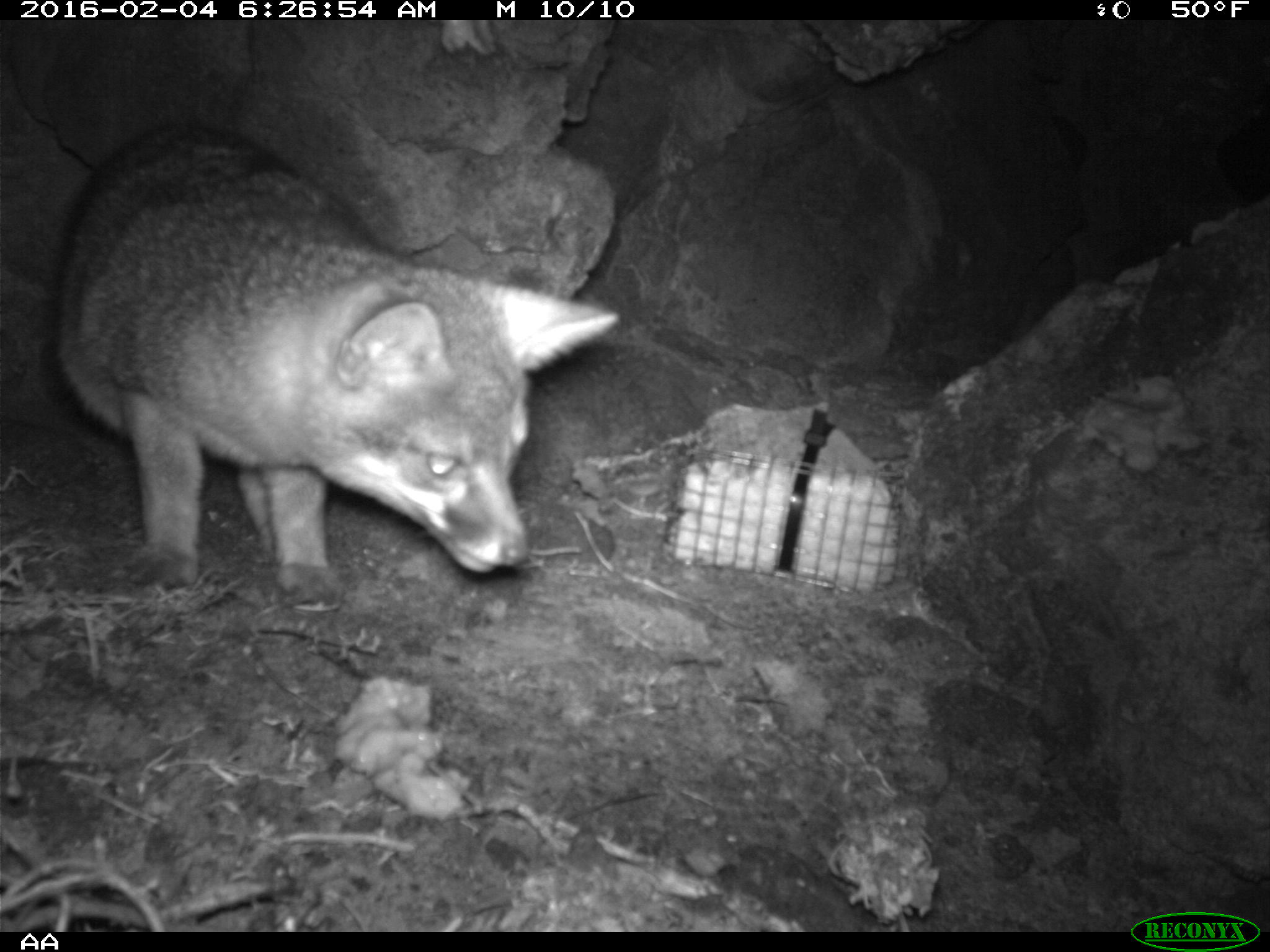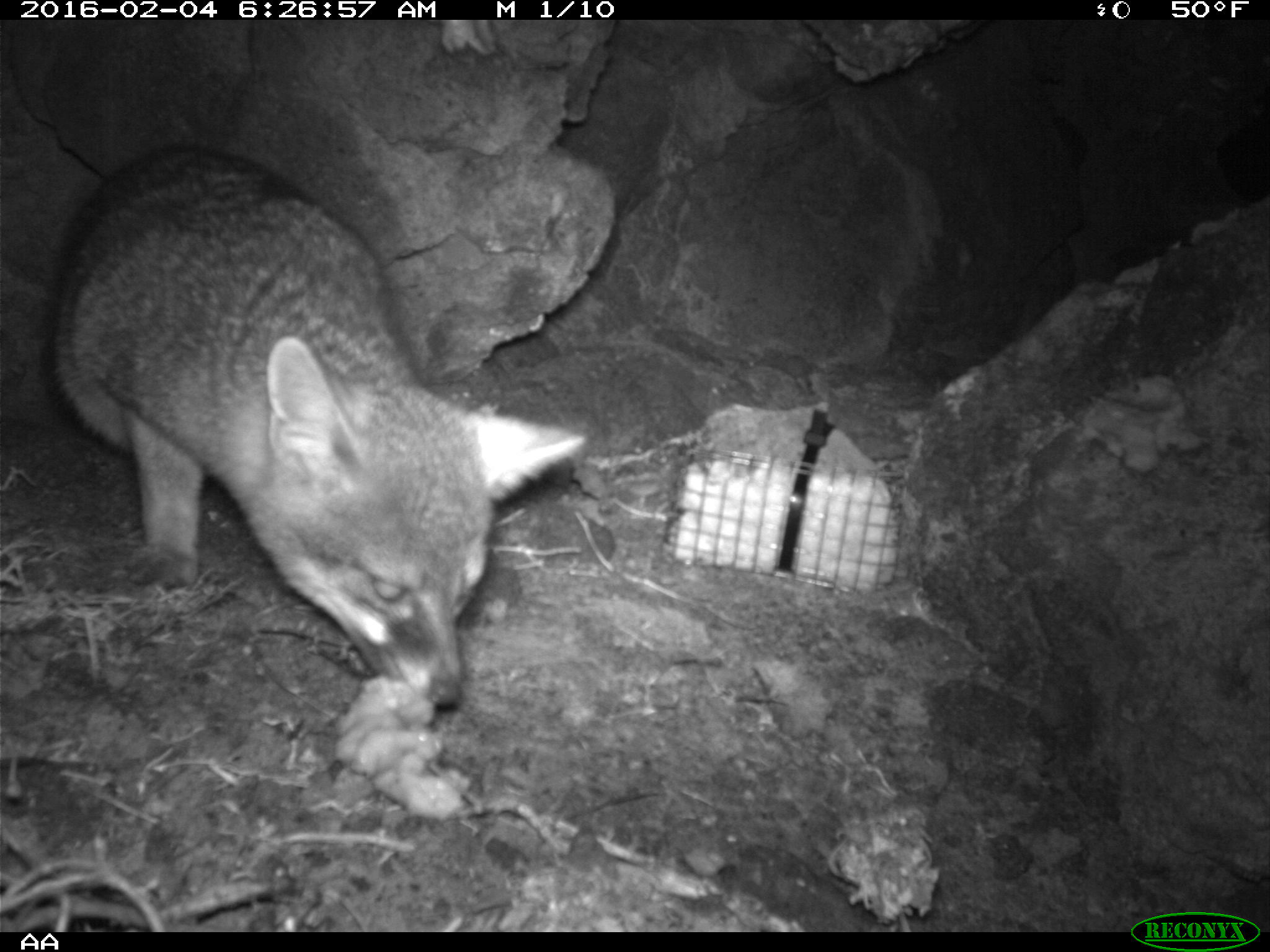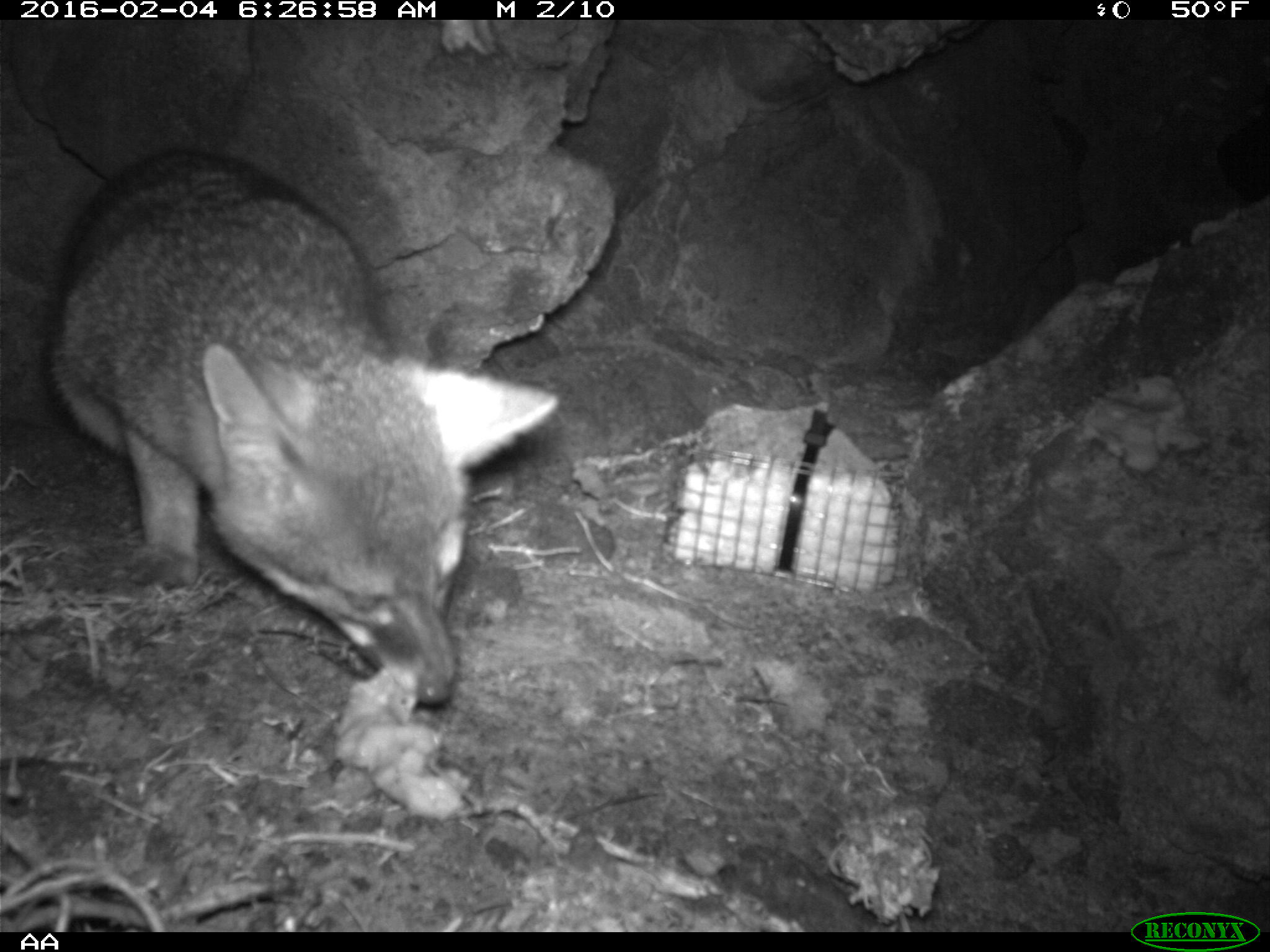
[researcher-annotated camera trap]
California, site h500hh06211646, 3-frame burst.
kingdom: Animalia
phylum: Chordata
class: Mammalia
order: Carnivora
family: Canidae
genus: Urocyon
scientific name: Urocyon littoralis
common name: island fox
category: fox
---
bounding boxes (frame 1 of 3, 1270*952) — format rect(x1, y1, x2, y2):
fox: rect(44, 119, 618, 610)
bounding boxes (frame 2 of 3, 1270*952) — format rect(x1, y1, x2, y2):
fox: rect(45, 139, 585, 731)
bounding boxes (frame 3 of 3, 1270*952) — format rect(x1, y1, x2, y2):
fox: rect(49, 150, 559, 702)